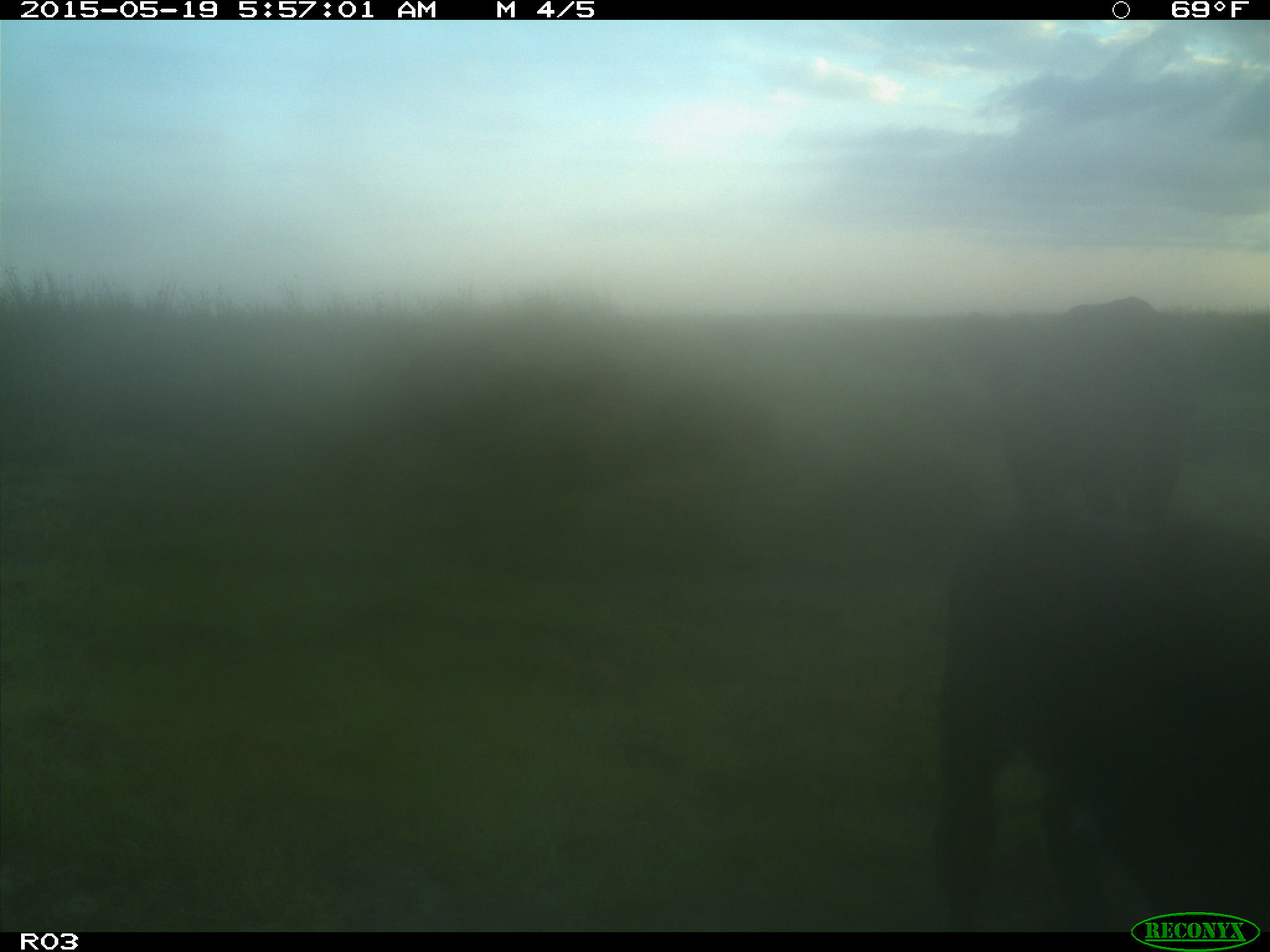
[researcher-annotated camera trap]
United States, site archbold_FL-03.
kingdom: Animalia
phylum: Chordata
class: Mammalia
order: Artiodactyla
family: Bovidae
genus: Bos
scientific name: Bos taurus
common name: domestic cow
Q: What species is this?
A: Bos taurus (domestic cow).